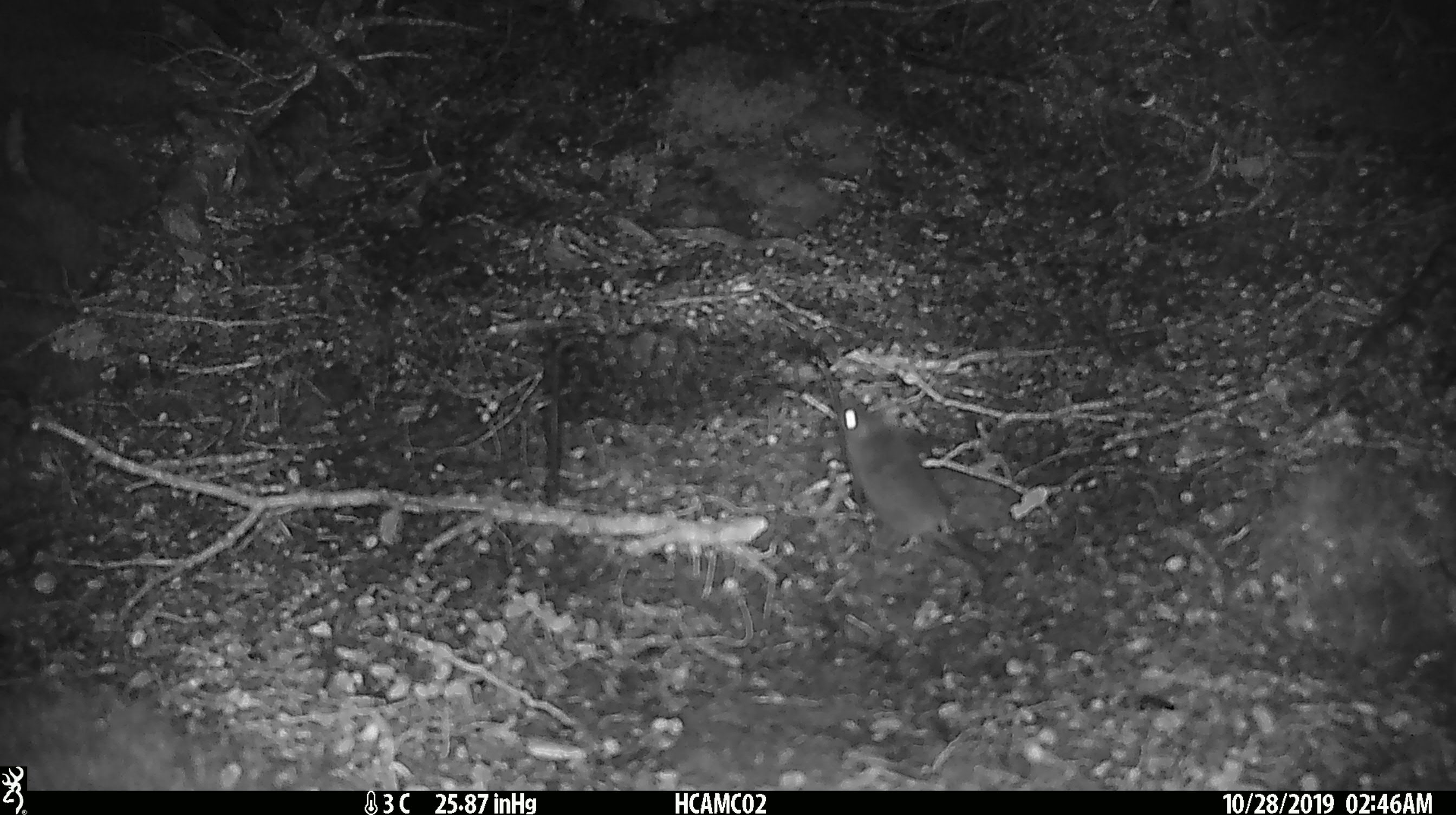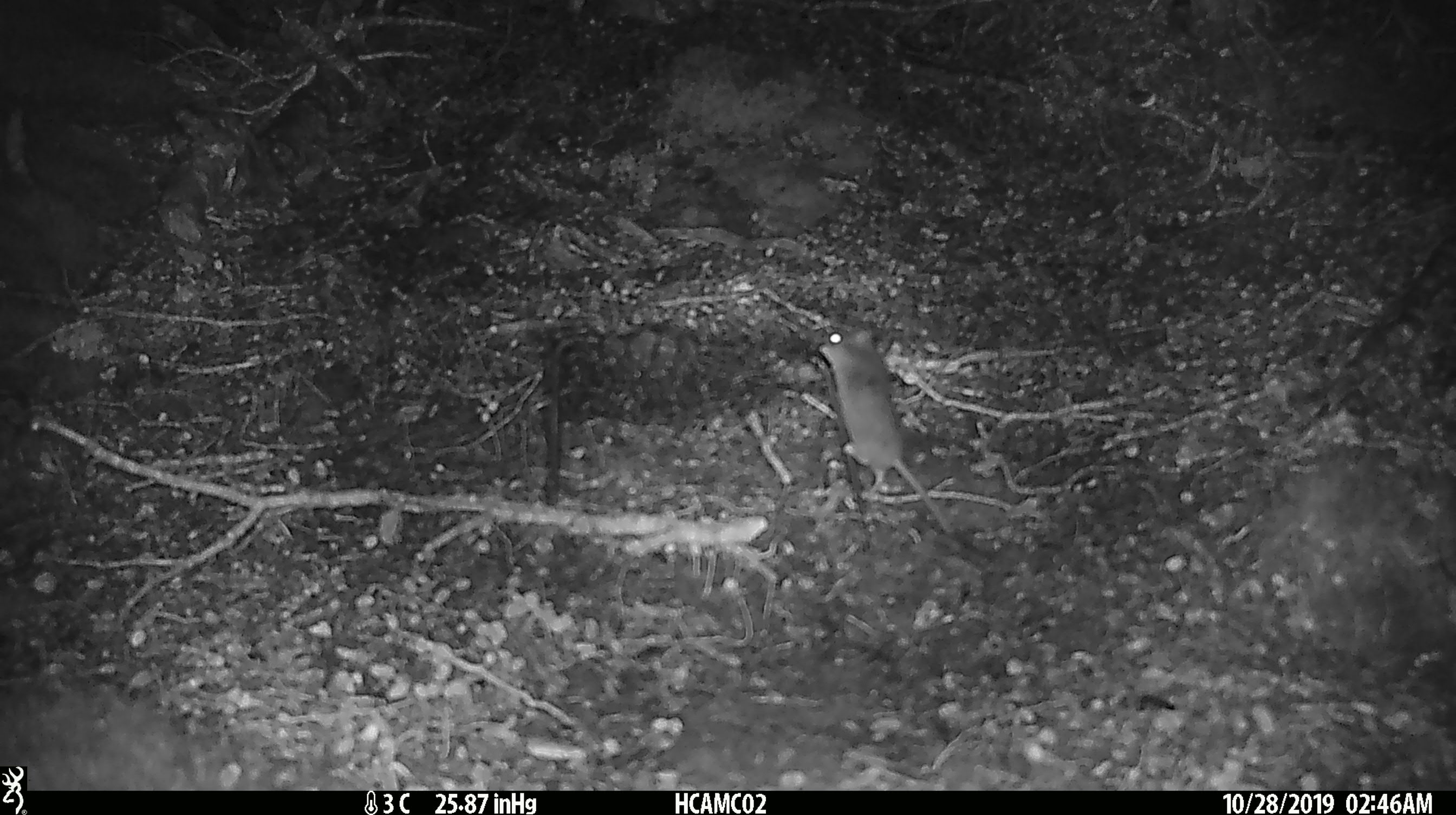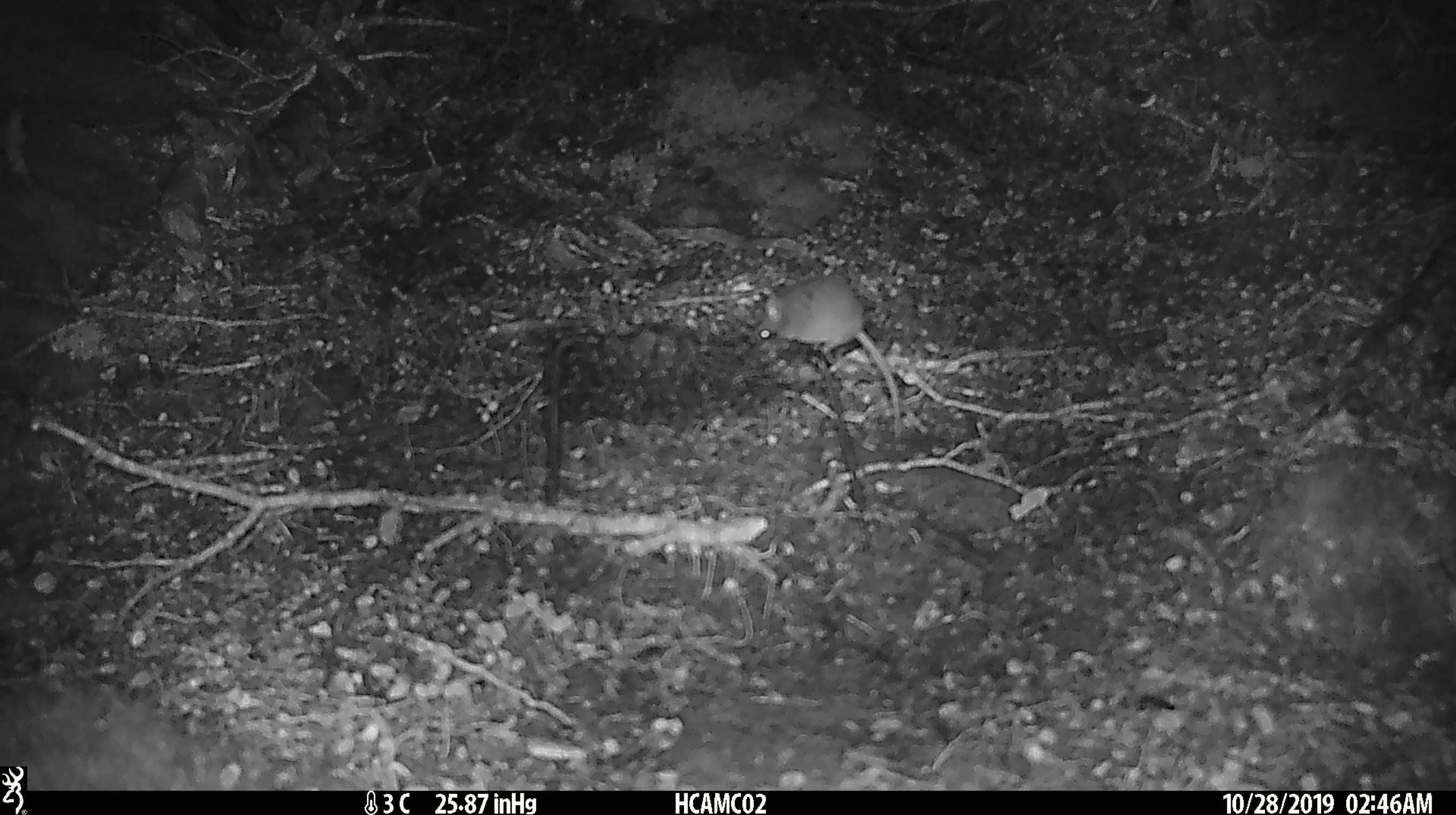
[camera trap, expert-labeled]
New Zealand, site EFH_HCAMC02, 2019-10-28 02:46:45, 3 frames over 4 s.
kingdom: Animalia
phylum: Chordata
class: Mammalia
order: Rodentia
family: Muridae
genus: Mus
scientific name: Mus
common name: mouse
Mouse (Mus).